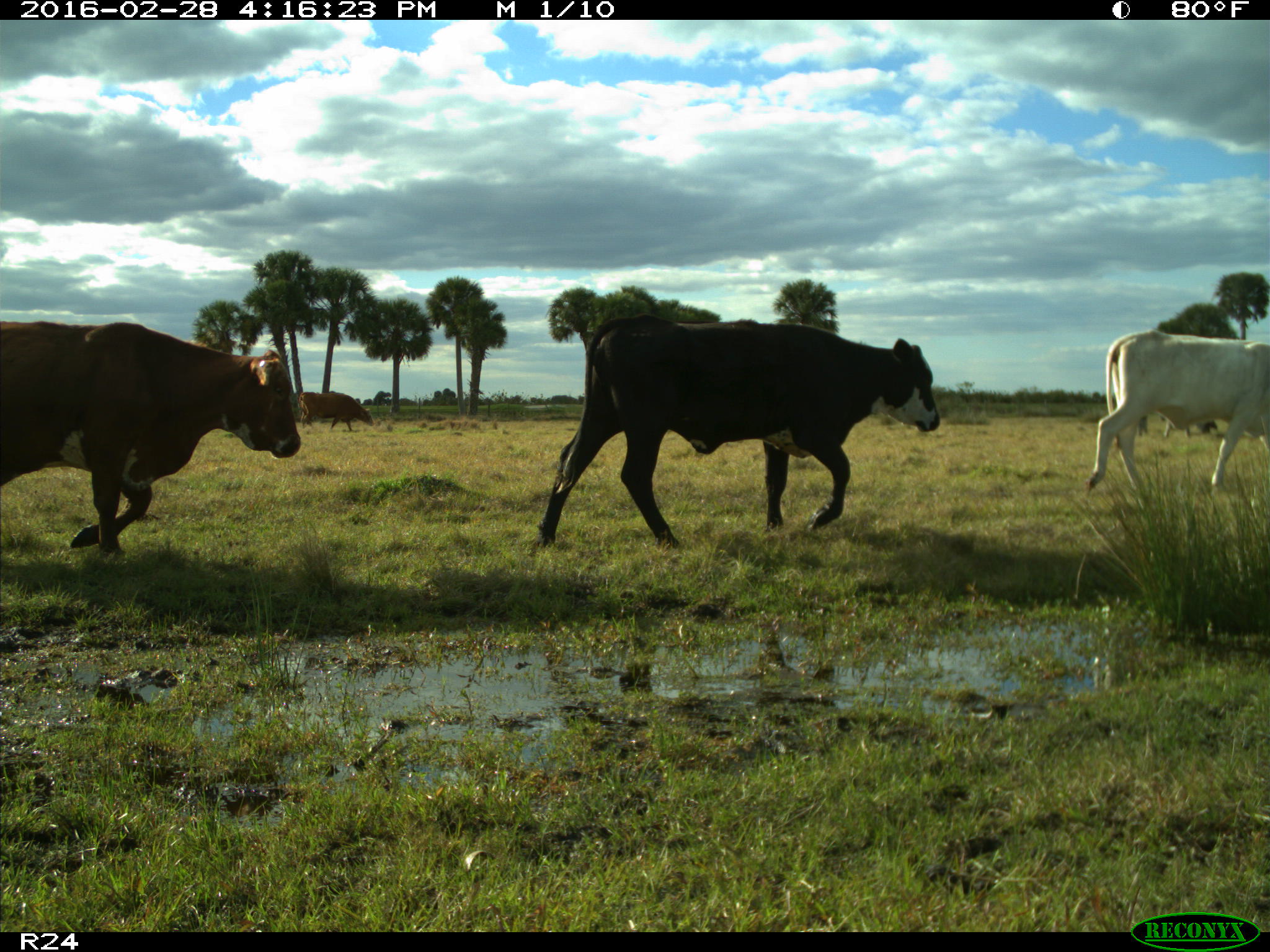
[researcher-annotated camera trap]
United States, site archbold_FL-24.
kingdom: Animalia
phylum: Chordata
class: Mammalia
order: Artiodactyla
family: Bovidae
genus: Bos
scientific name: Bos taurus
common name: domestic cow